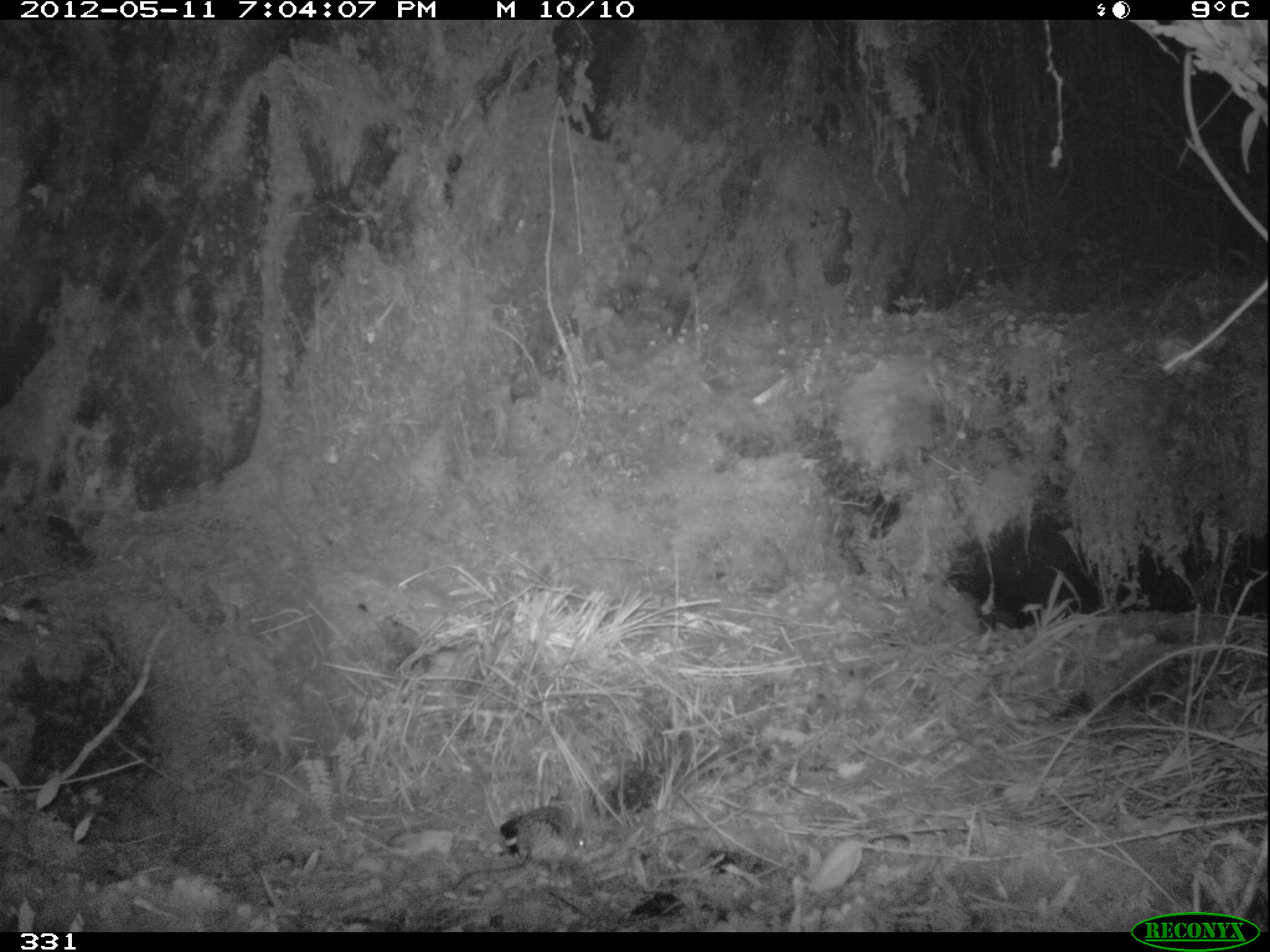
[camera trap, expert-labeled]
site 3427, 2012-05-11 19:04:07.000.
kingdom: Animalia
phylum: Chordata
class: Mammalia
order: Rodentia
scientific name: Rodentia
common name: rodents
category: unknown rodent